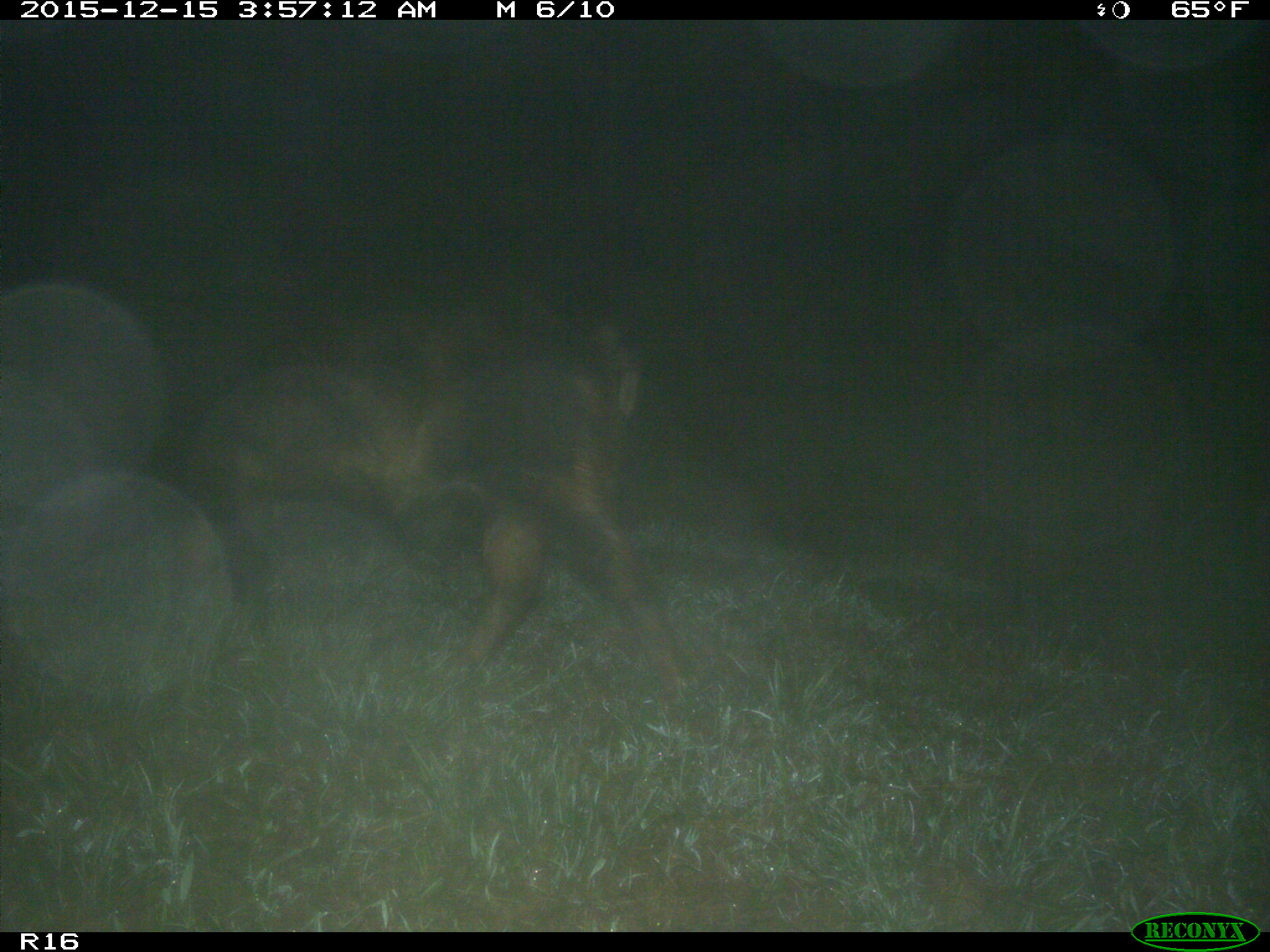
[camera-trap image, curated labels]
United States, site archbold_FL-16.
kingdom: Animalia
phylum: Chordata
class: Mammalia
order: Artiodactyla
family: Suidae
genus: Sus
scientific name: Sus scrofa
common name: wild boar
Sus scrofa (wild boar).